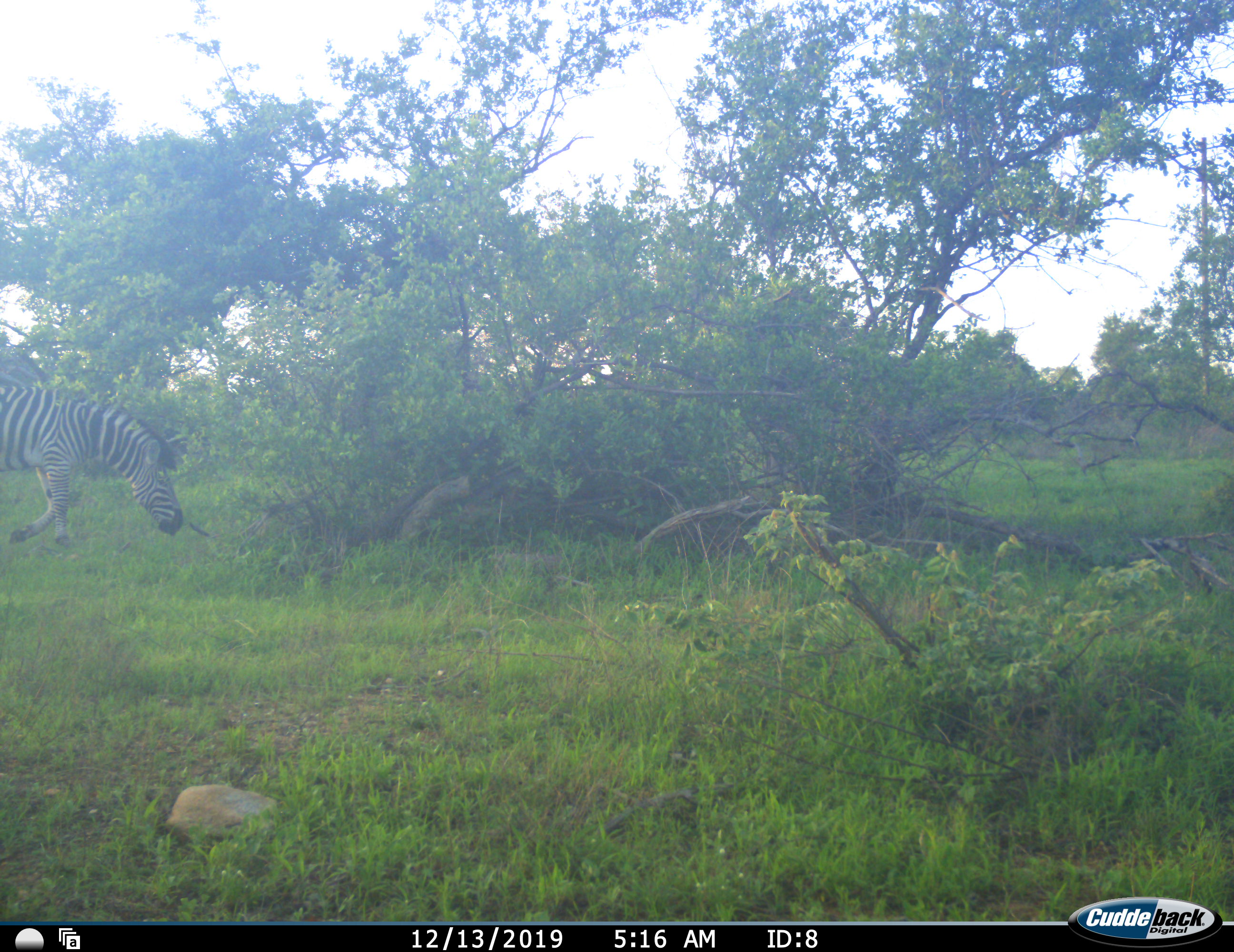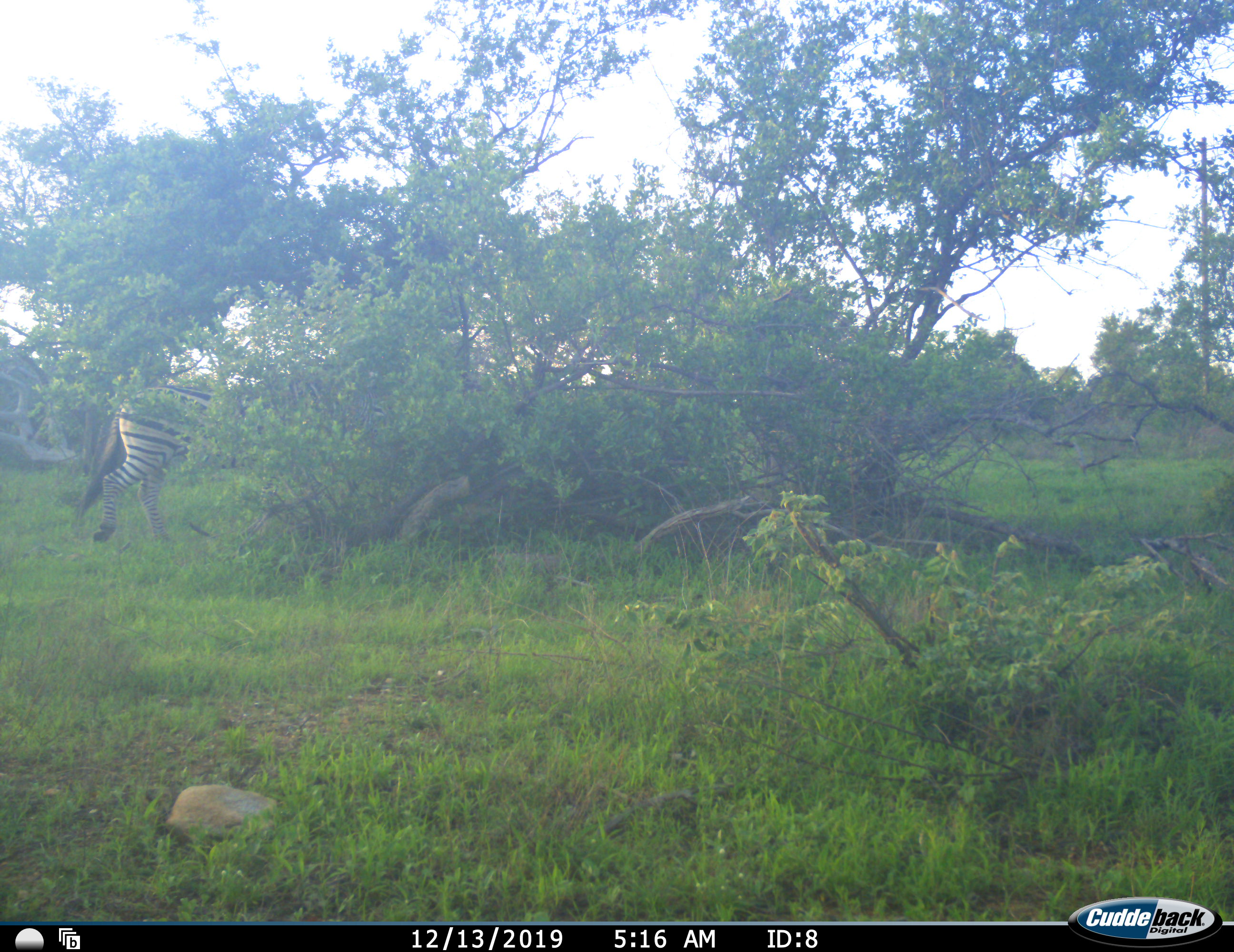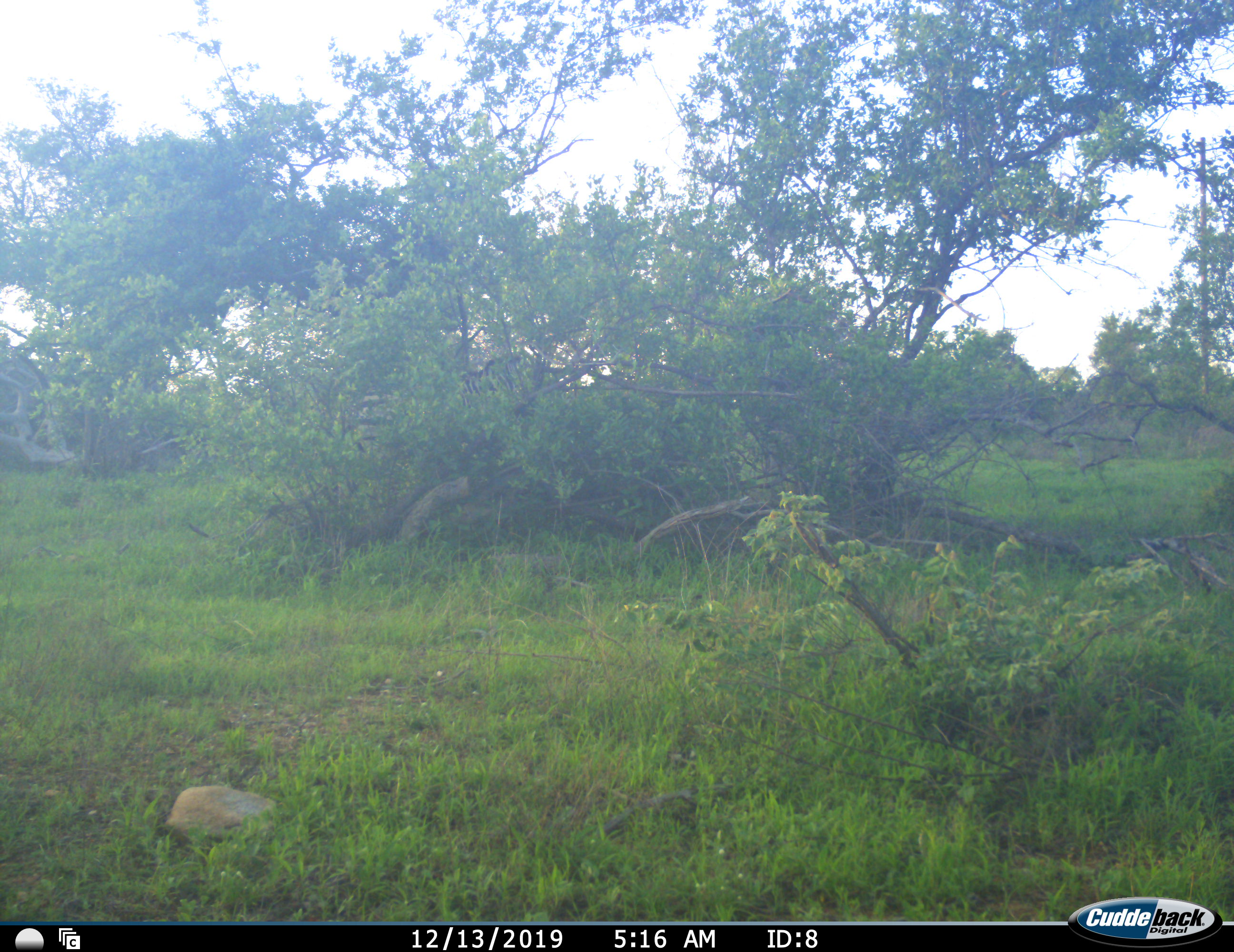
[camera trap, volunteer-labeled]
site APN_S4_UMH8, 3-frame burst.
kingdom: Animalia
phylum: Chordata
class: Mammalia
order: Perissodactyla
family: Equidae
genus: Equus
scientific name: Equus quagga burchellii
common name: burchell's zebra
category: zebraburchells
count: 1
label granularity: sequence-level